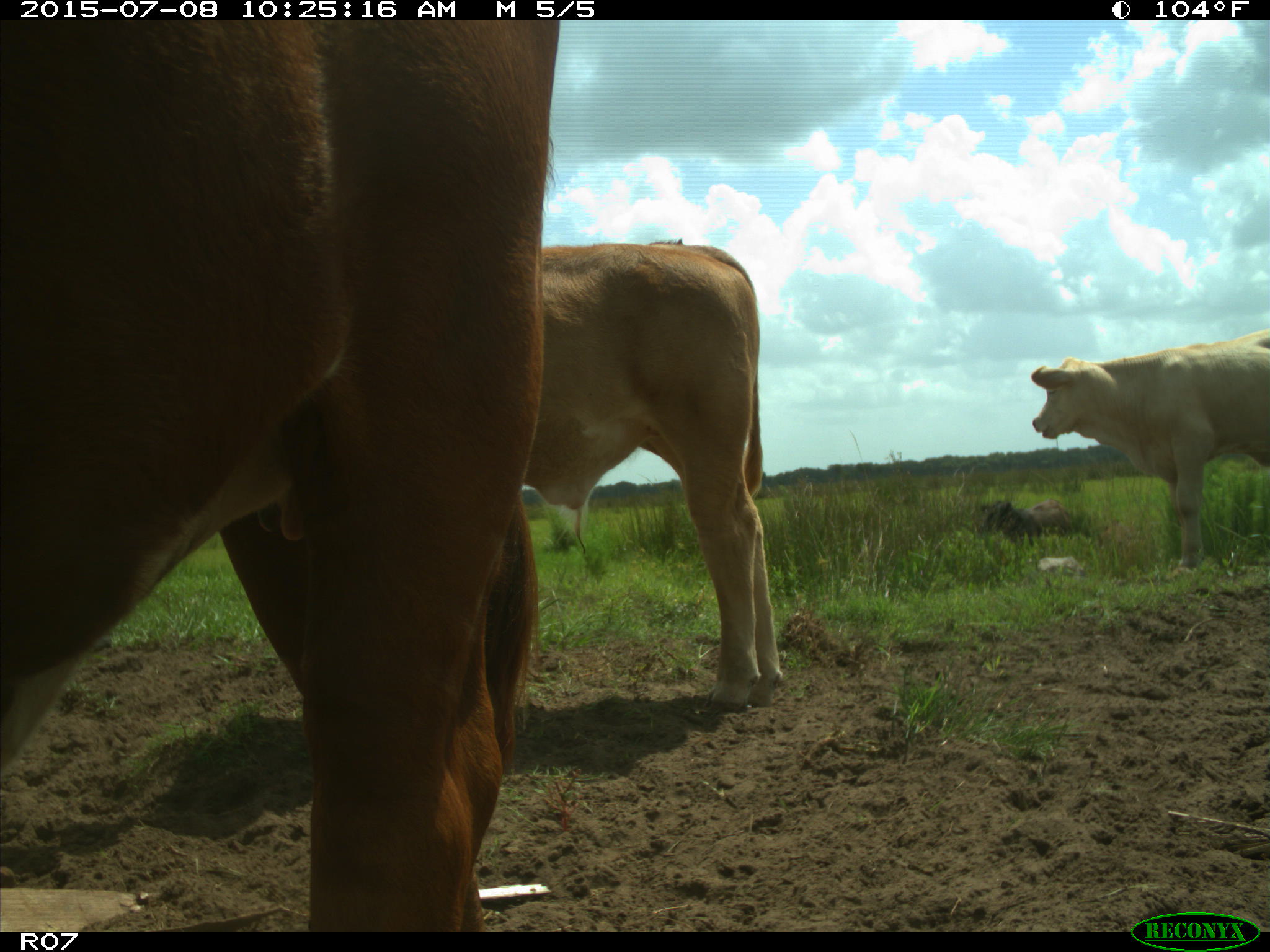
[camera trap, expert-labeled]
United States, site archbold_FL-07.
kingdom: Animalia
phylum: Chordata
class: Mammalia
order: Artiodactyla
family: Bovidae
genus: Bos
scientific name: Bos taurus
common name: domestic cow